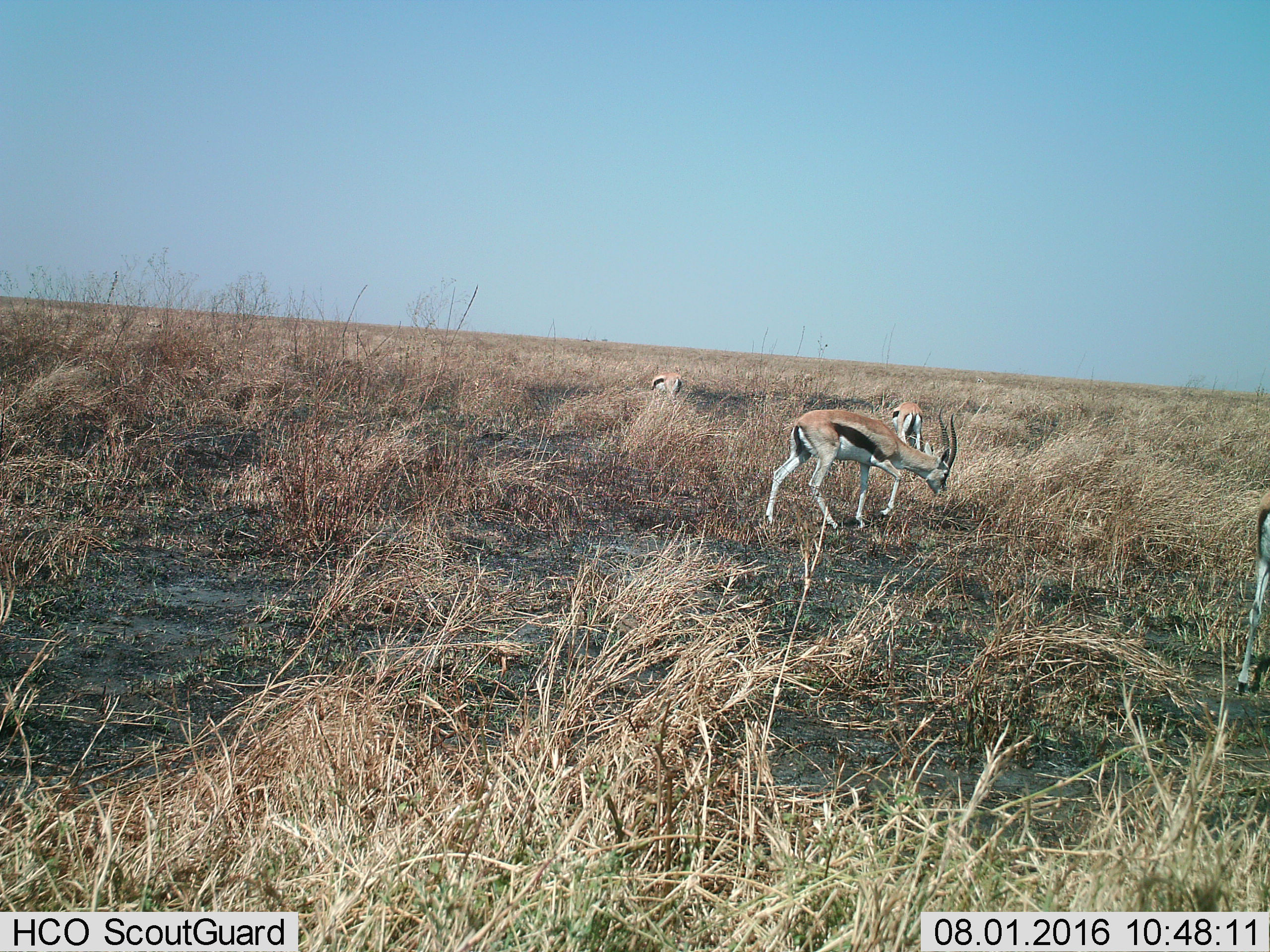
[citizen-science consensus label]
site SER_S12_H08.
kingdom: Animalia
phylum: Chordata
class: Mammalia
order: Artiodactyla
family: Bovidae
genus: Eudorcas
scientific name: Eudorcas thomsonii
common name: thomson's gazelle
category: gazellethomsons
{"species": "gazellethomsons (thomson's gazelle) (Eudorcas thomsonii)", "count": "4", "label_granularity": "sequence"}